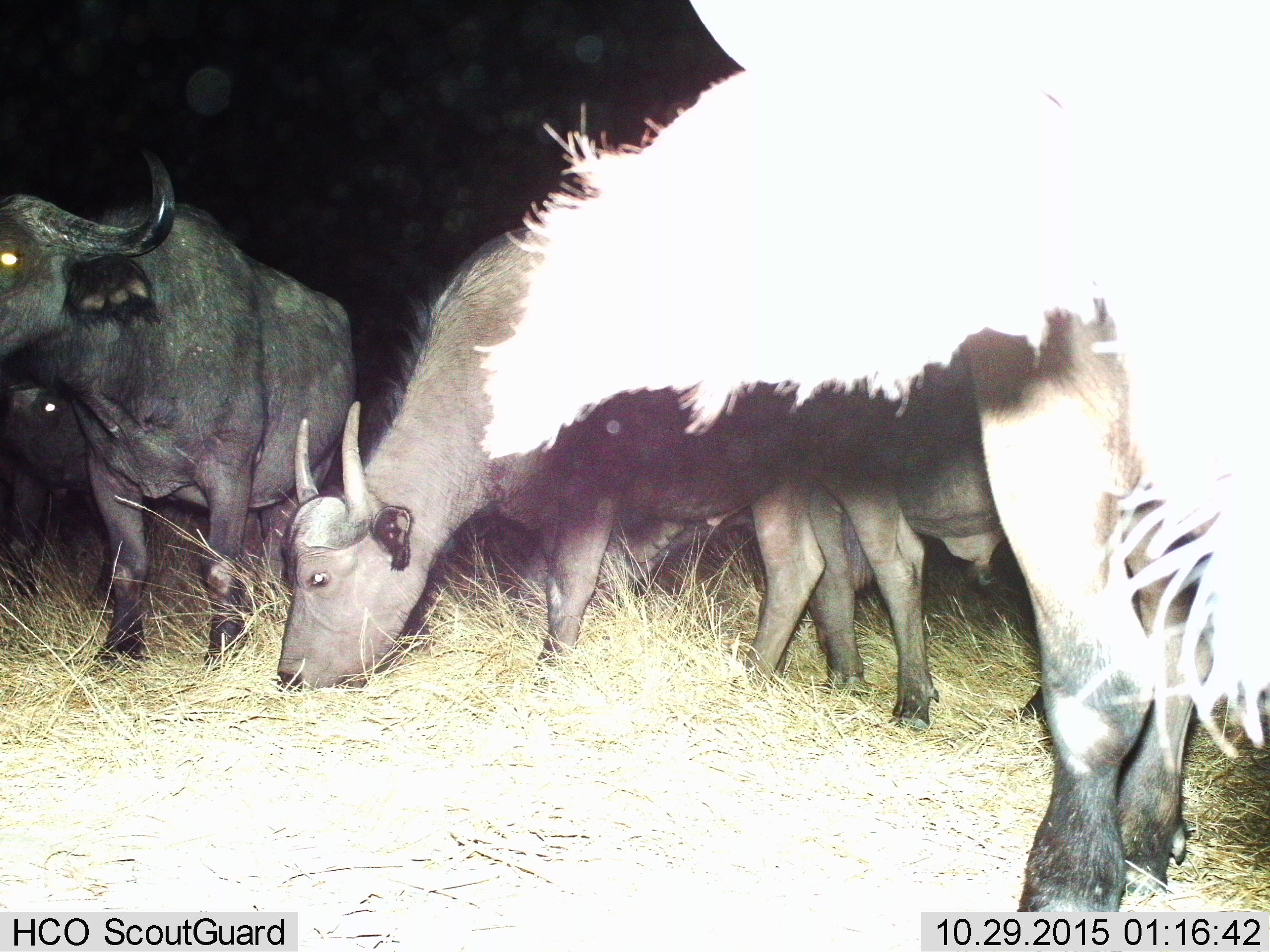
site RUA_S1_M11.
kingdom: Animalia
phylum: Chordata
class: Mammalia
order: Artiodactyla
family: Bovidae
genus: Syncerus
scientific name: Syncerus caffer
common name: african buffalo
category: buffalo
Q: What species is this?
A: Buffalo (african buffalo) (Syncerus caffer).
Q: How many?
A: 5.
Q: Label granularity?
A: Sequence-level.